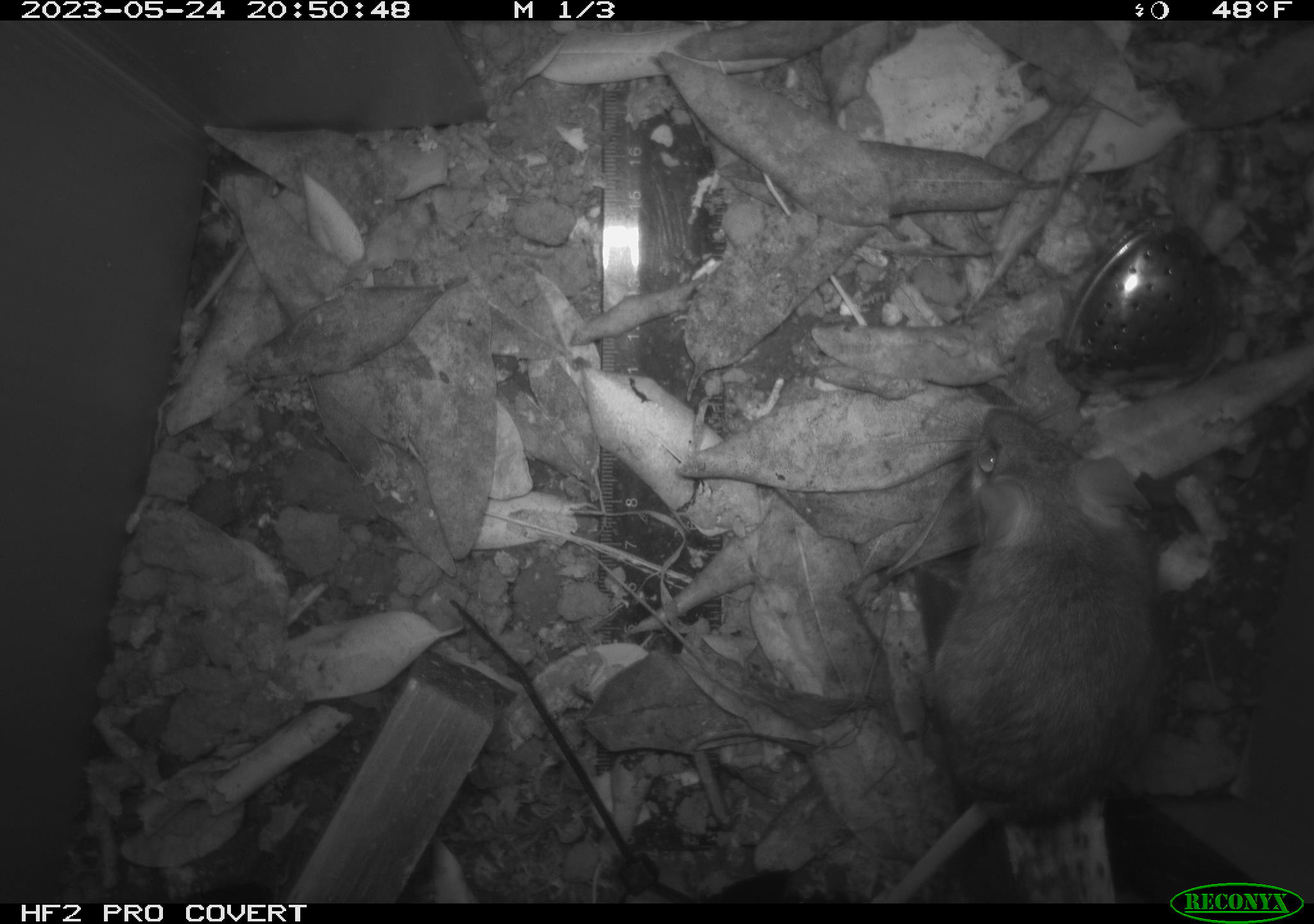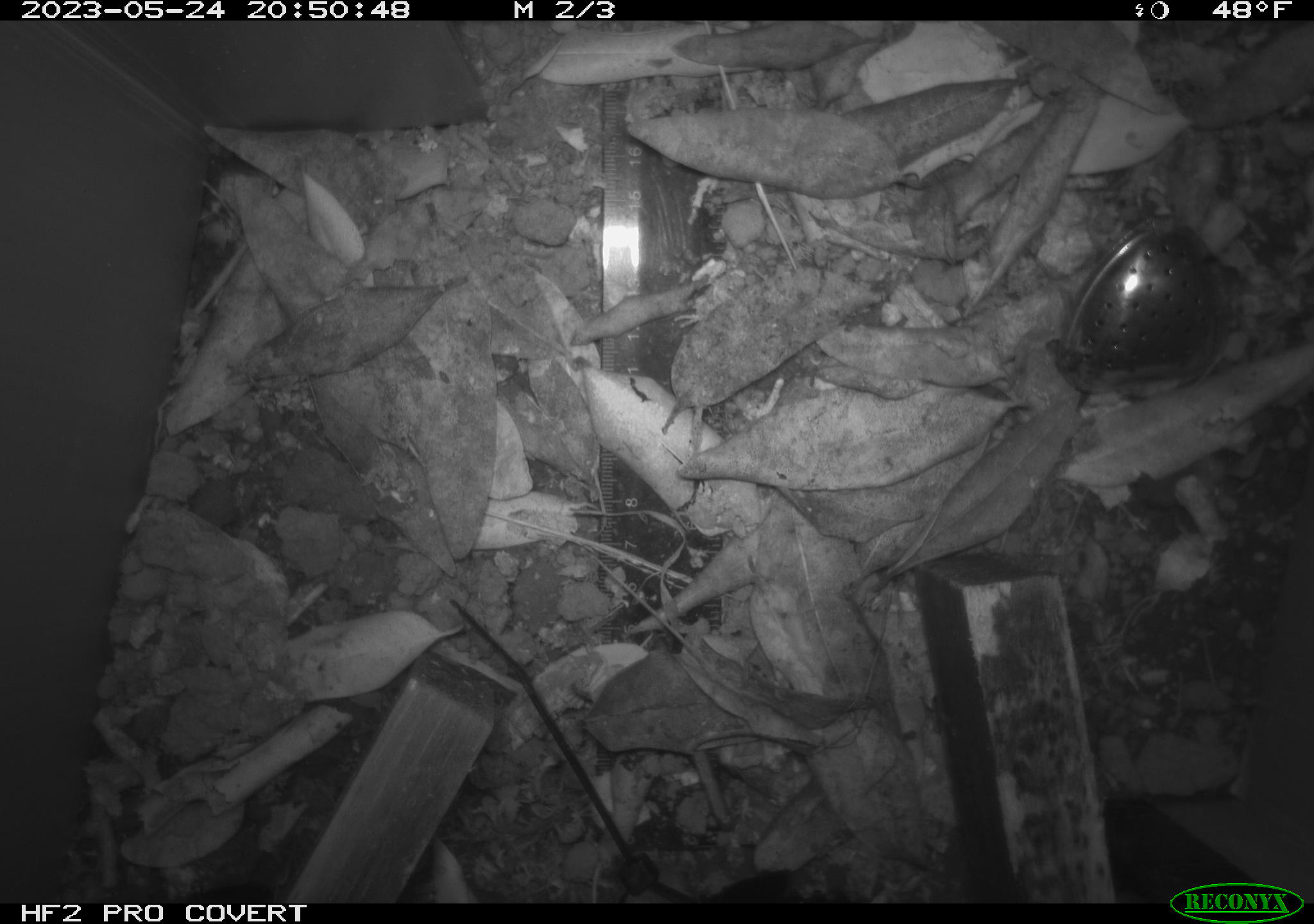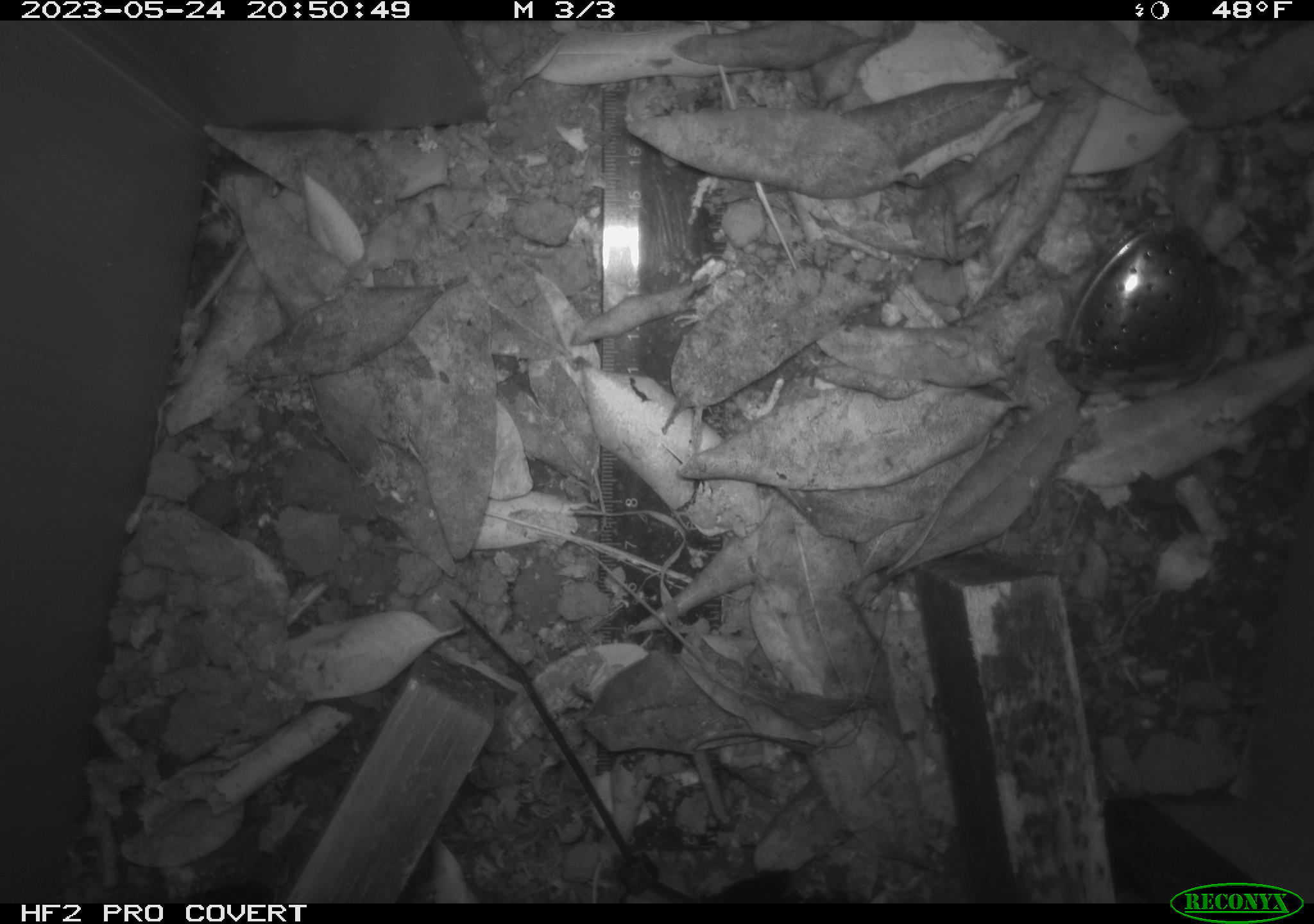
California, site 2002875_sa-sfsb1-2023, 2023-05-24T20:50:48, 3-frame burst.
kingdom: Animalia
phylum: Chordata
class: Mammalia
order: Rodentia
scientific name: Rodentia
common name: mouse species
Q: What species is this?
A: Mouse species (Rodentia).